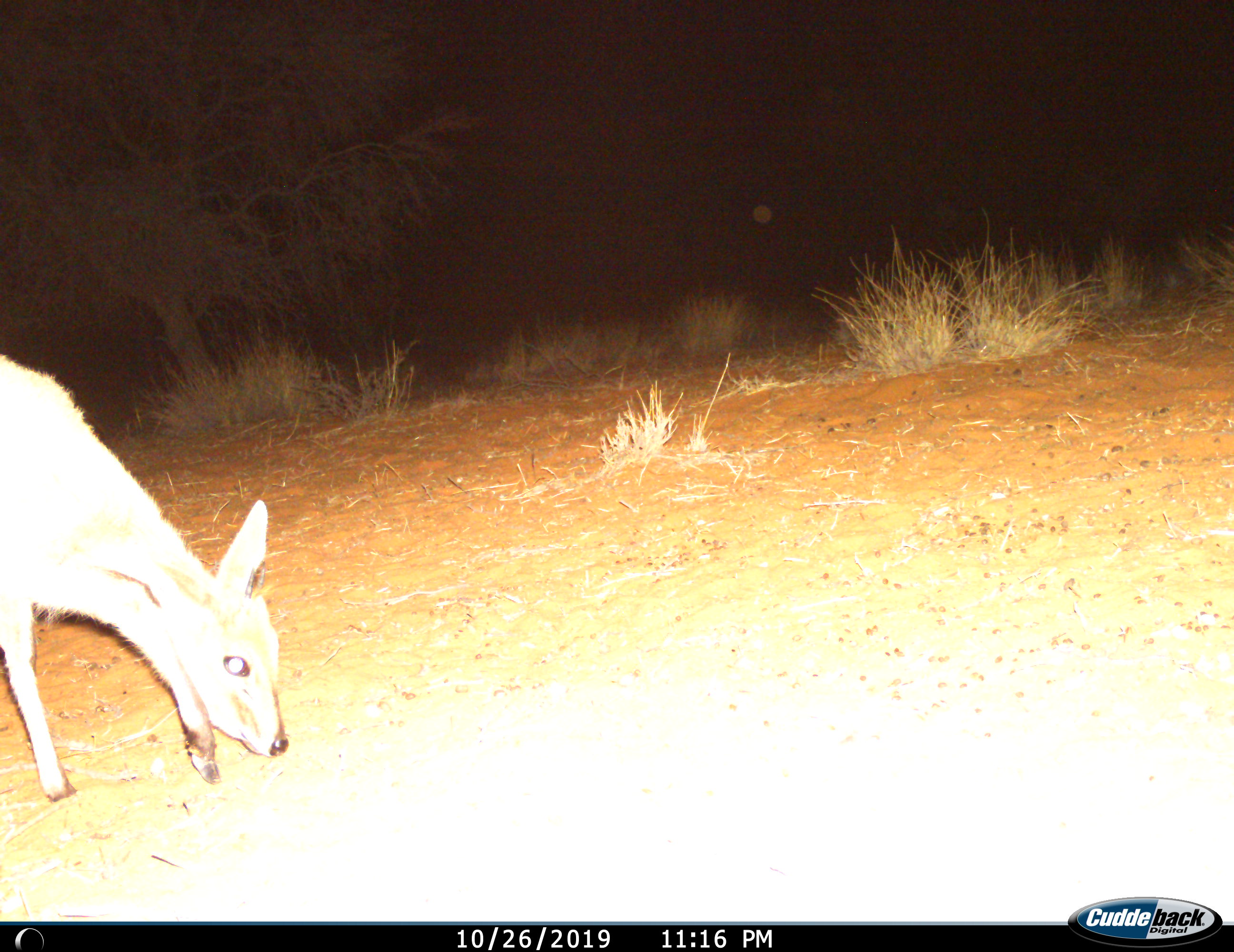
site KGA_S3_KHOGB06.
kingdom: Animalia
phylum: Chordata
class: Mammalia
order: Artiodactyla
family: Bovidae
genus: Sylvicapra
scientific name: Sylvicapra grimmia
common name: common duiker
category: duikercommongrey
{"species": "duikercommongrey (common duiker) (Sylvicapra grimmia)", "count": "1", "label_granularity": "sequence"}